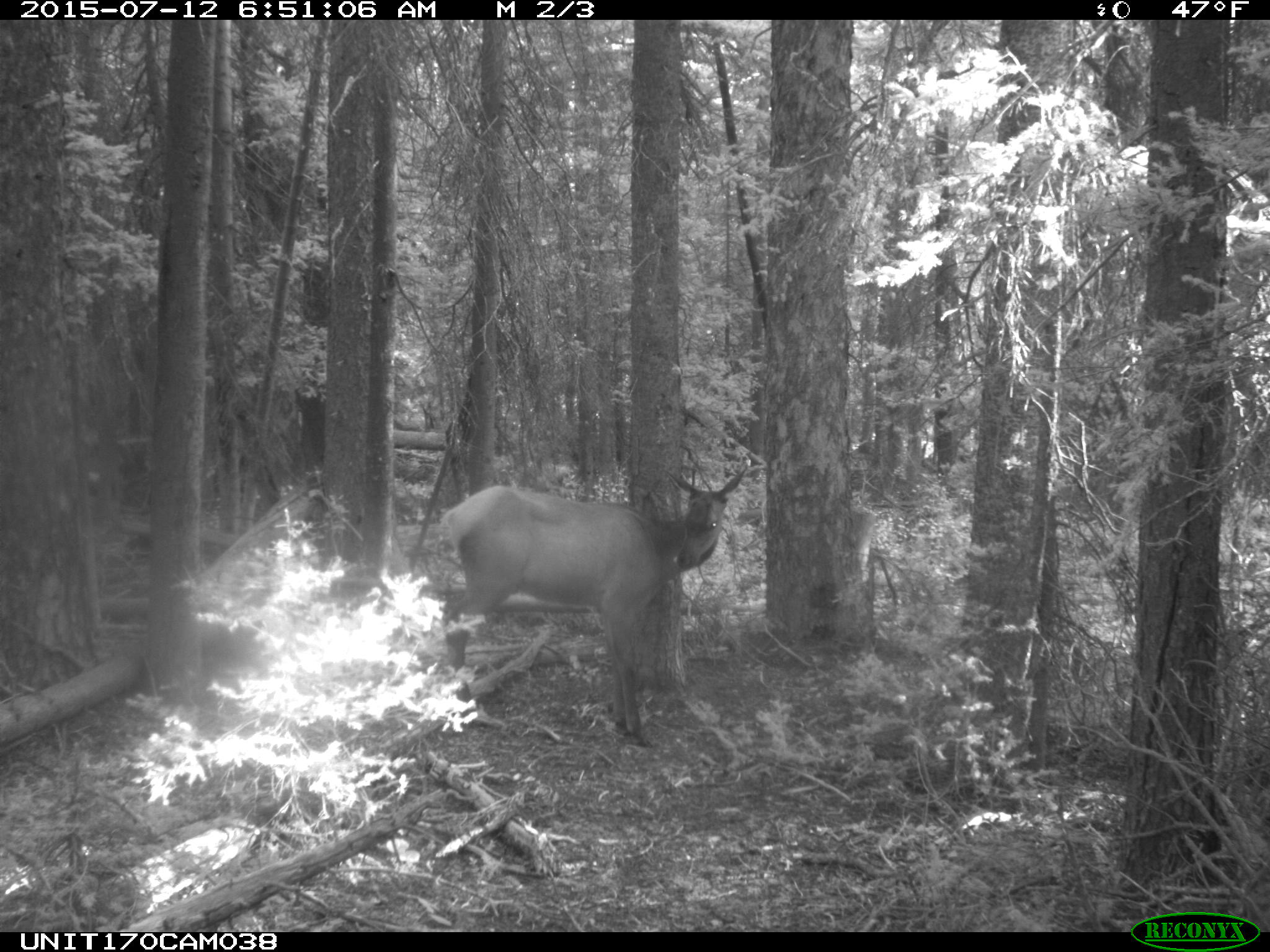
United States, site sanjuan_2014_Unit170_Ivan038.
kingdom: Animalia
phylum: Chordata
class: Mammalia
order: Artiodactyla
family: Cervidae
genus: Cervus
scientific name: Cervus elaphus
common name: red deer